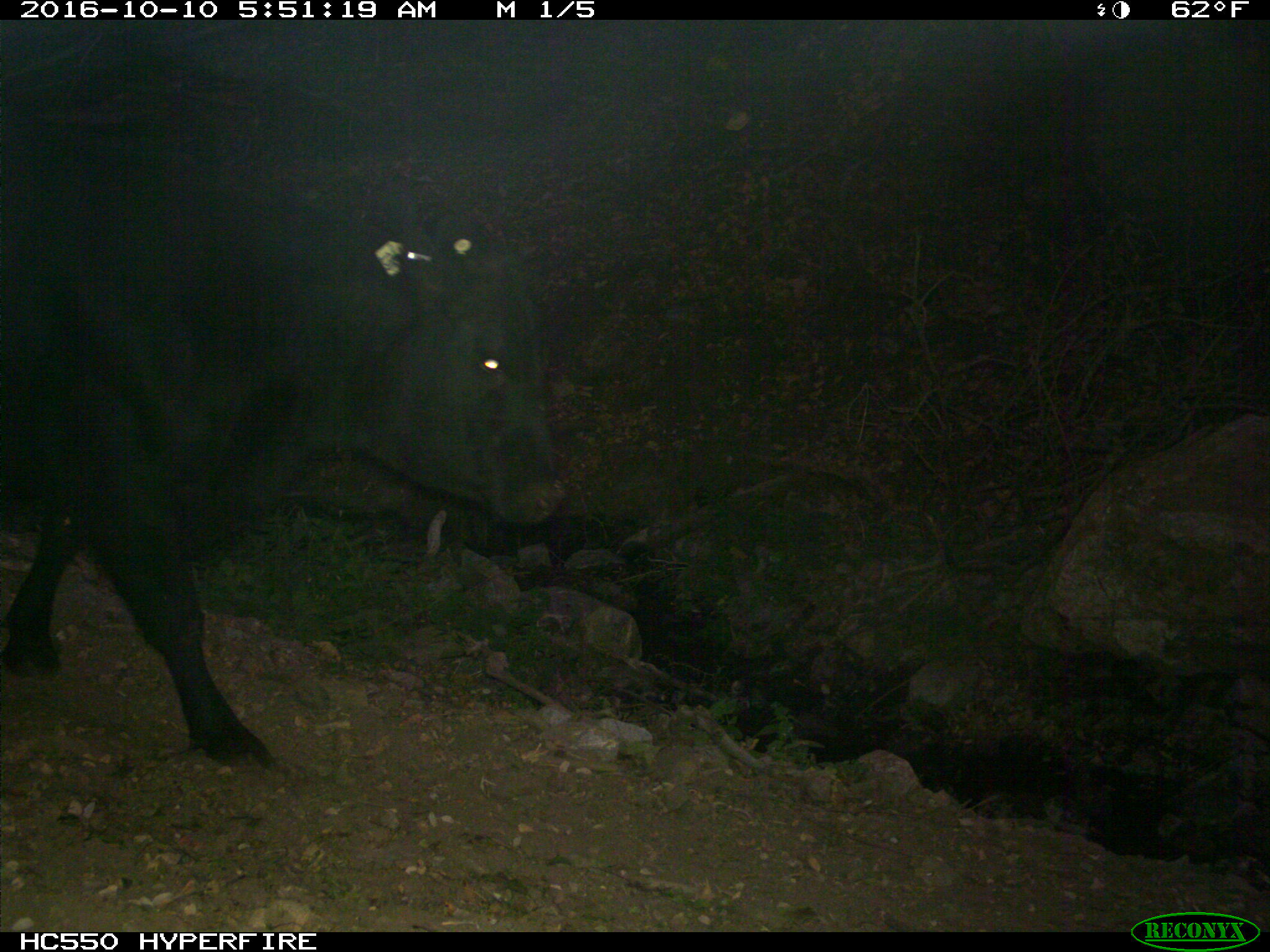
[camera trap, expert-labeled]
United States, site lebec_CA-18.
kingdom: Animalia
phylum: Chordata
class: Mammalia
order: Artiodactyla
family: Bovidae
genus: Bos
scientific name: Bos taurus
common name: domestic cow